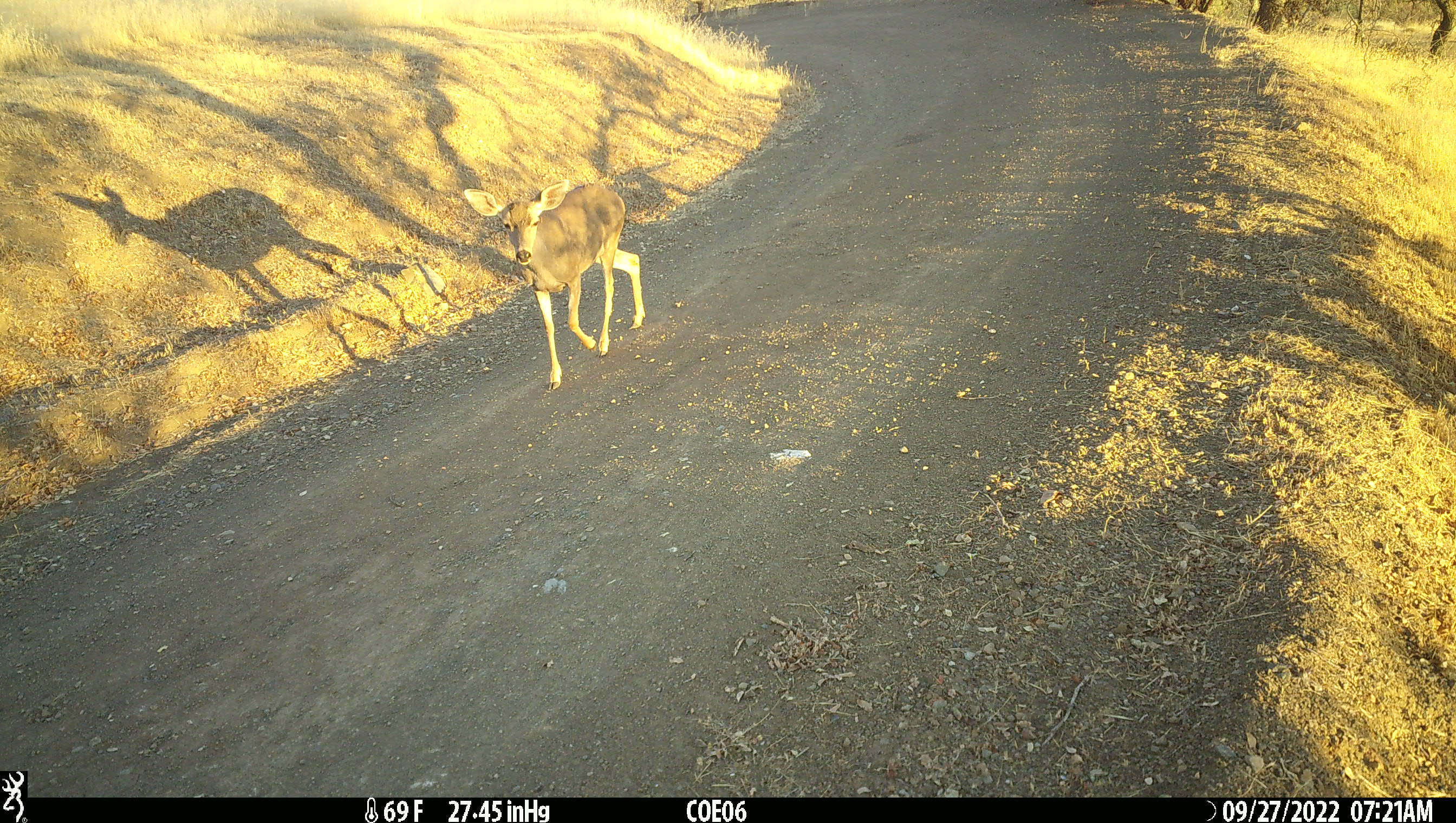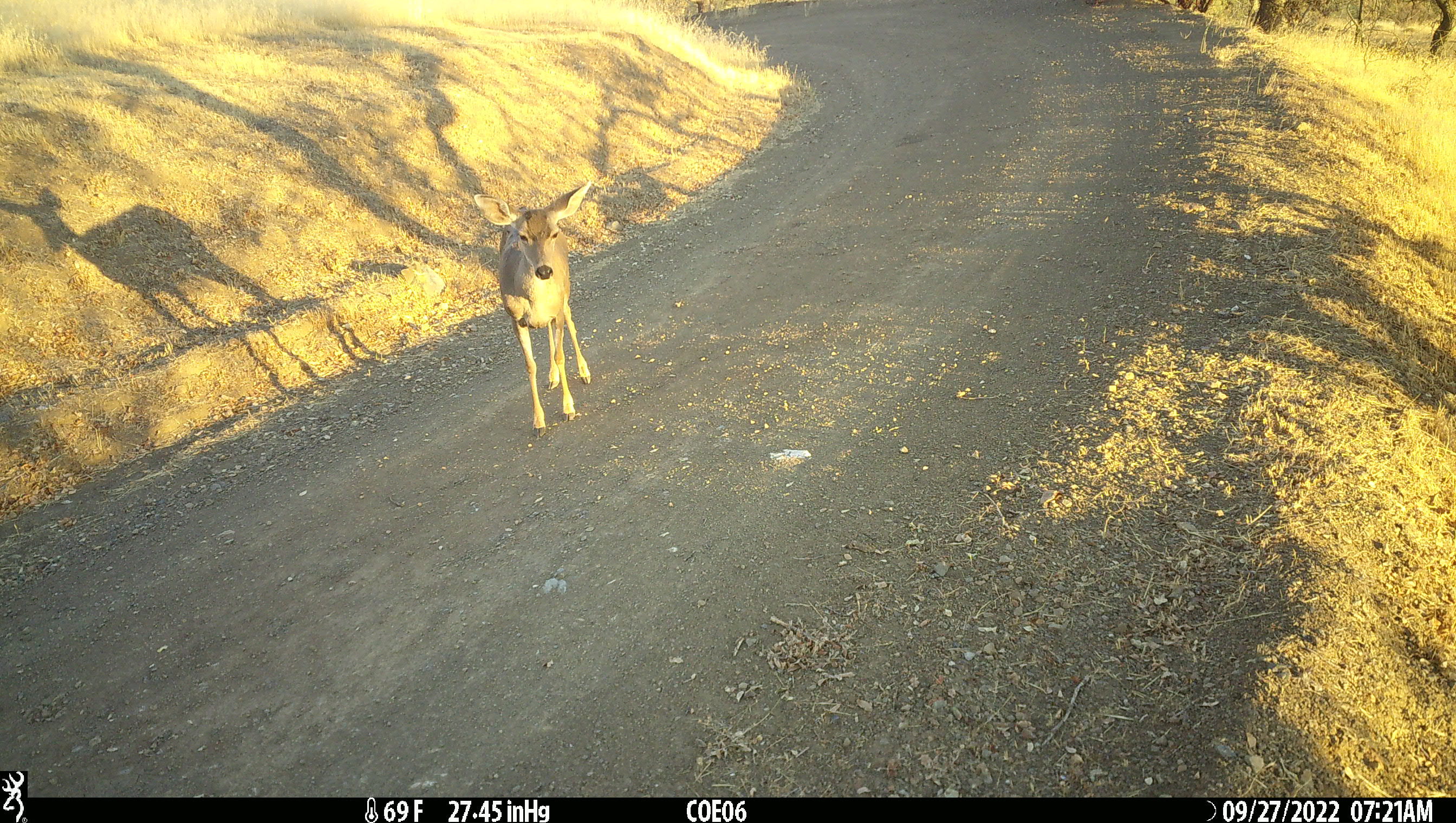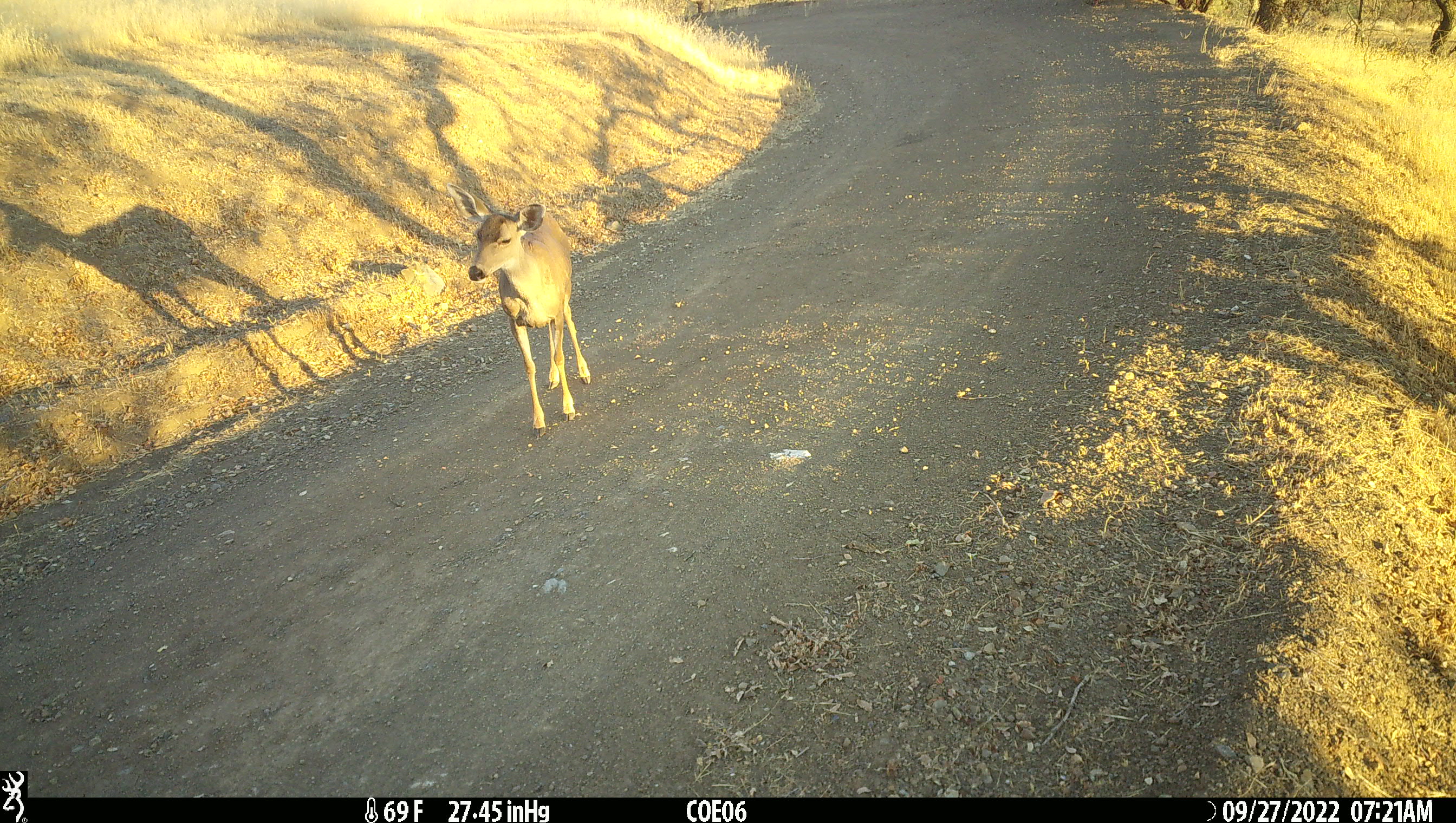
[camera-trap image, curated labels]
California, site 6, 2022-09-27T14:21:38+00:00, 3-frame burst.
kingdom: Animalia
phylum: Chordata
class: Mammalia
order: Artiodactyla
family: Cervidae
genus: Odocoileus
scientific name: Odocoileus hemionus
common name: mule deer